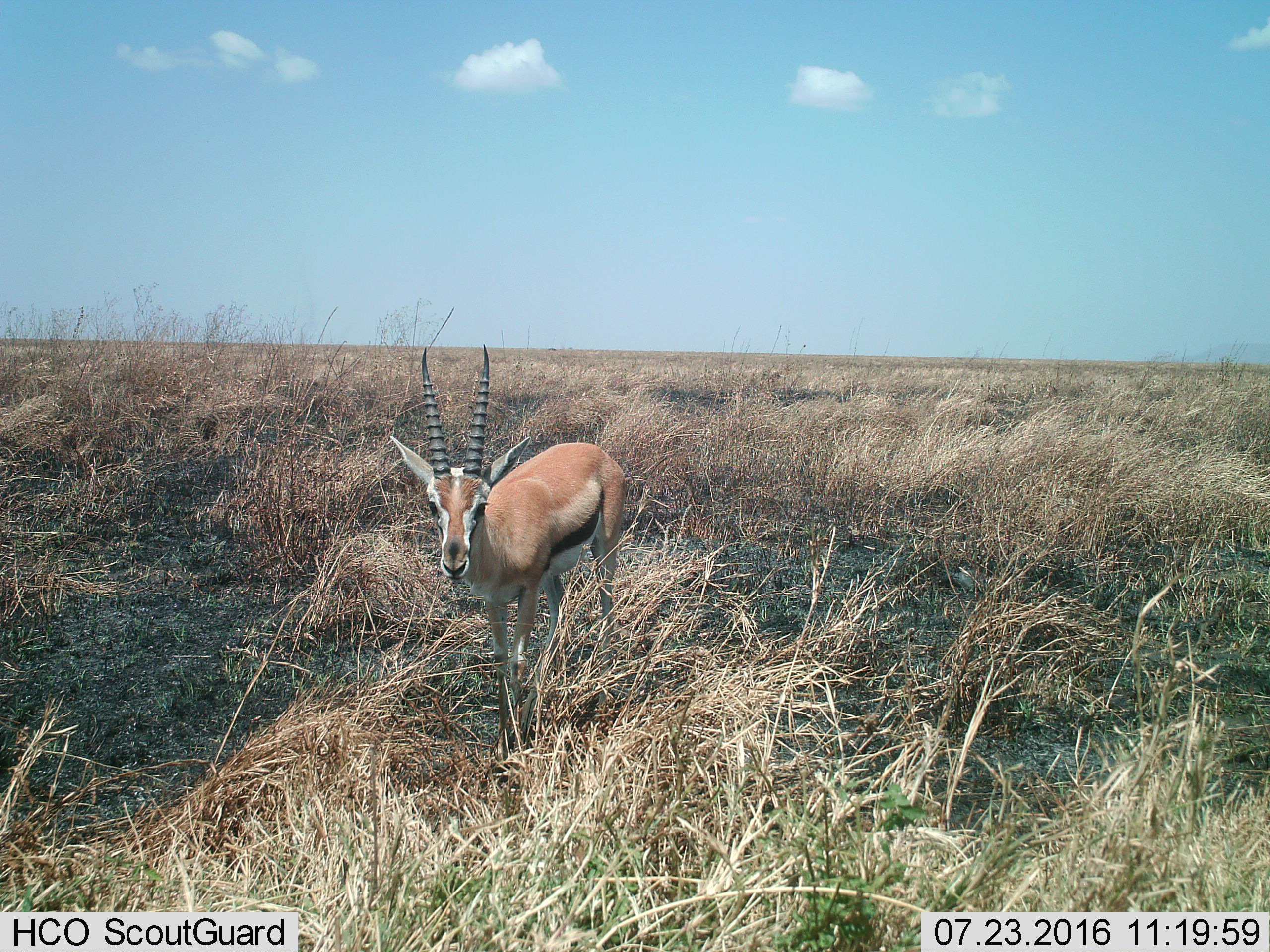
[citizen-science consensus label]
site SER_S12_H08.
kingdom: Animalia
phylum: Chordata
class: Mammalia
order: Artiodactyla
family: Bovidae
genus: Eudorcas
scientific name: Eudorcas thomsonii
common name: thomson's gazelle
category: gazellethomsons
Gazellethomsons (thomson's gazelle) (Eudorcas thomsonii), count 1. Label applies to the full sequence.